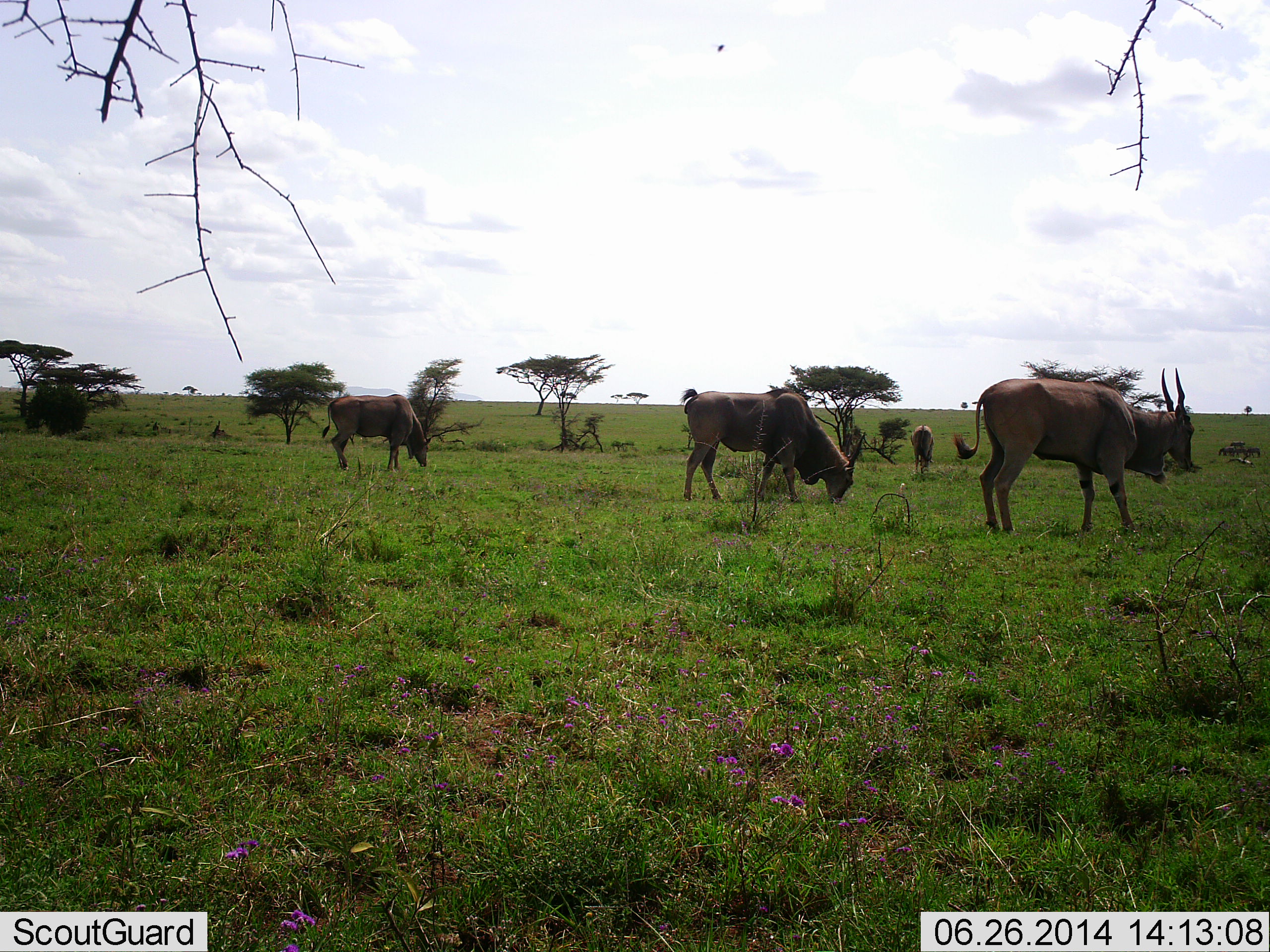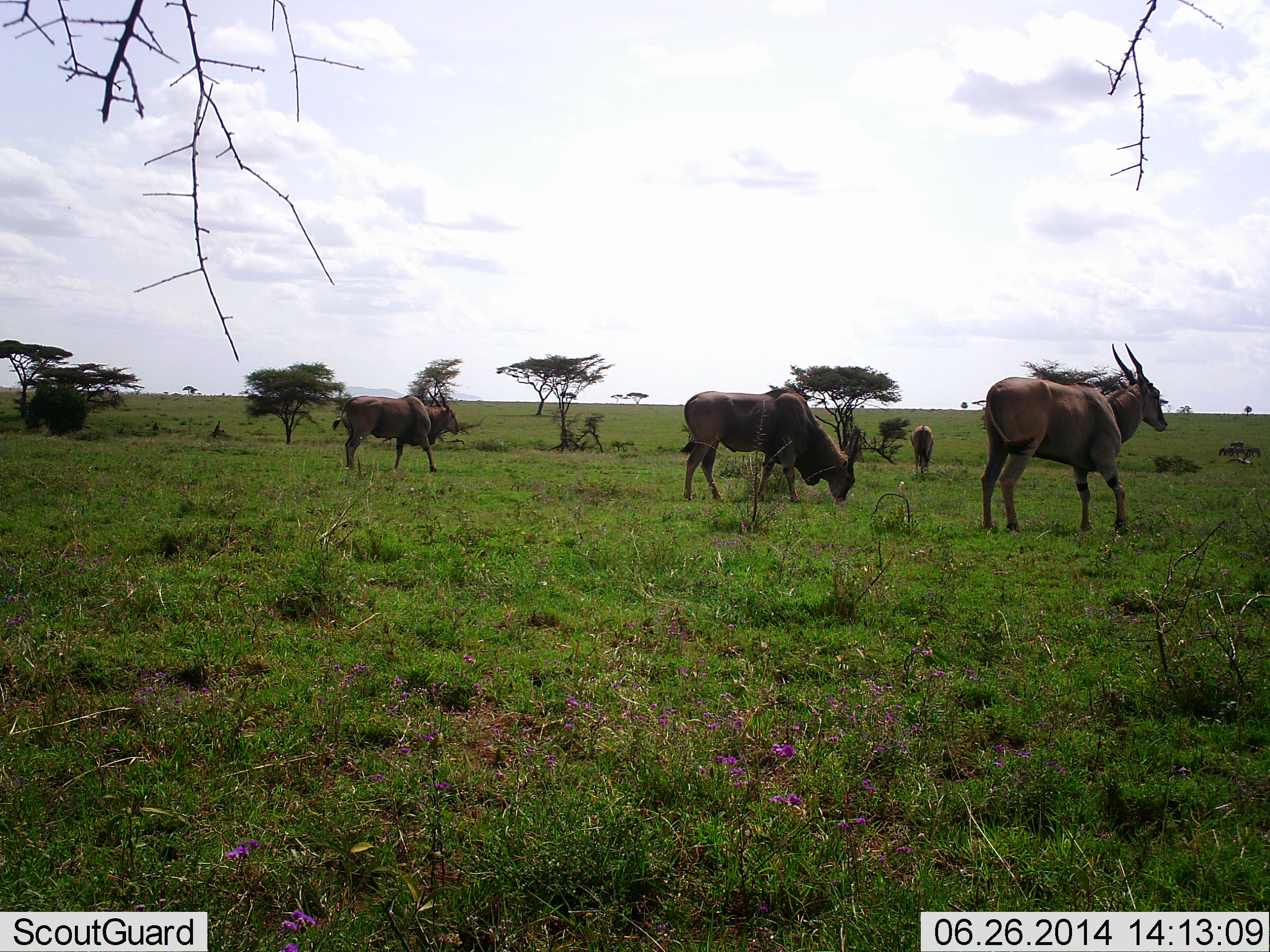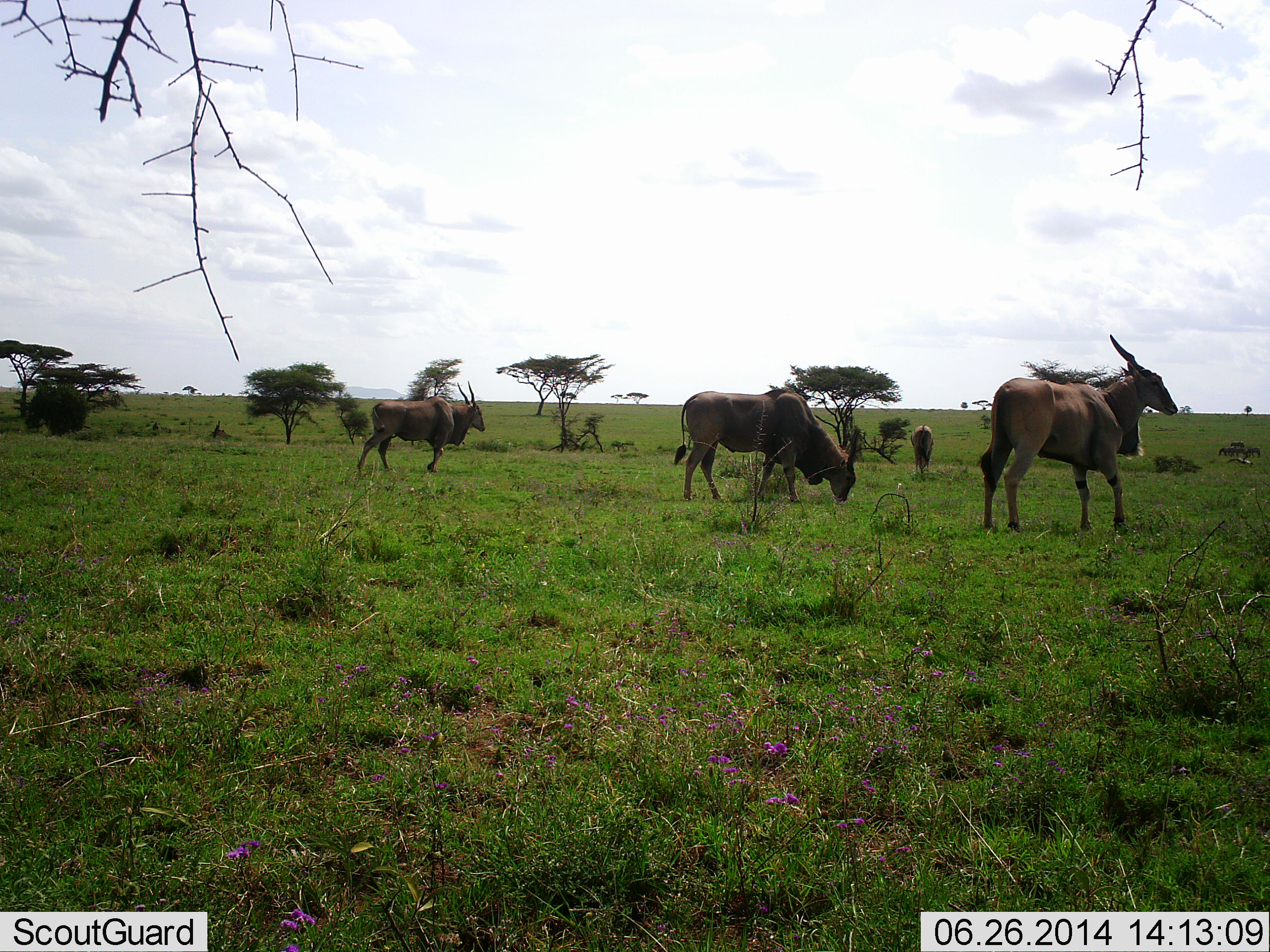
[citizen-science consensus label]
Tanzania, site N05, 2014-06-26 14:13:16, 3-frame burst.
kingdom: Animalia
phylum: Chordata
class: Mammalia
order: Artiodactyla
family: Bovidae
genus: Tragelaphus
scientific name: Tragelaphus oryx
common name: eland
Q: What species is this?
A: Eland (Tragelaphus oryx).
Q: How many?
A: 4.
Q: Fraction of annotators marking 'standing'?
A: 50%.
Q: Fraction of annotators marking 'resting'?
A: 8%.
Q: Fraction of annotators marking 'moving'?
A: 33%.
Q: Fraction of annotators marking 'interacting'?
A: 0%.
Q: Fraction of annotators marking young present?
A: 0%.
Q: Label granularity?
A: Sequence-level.